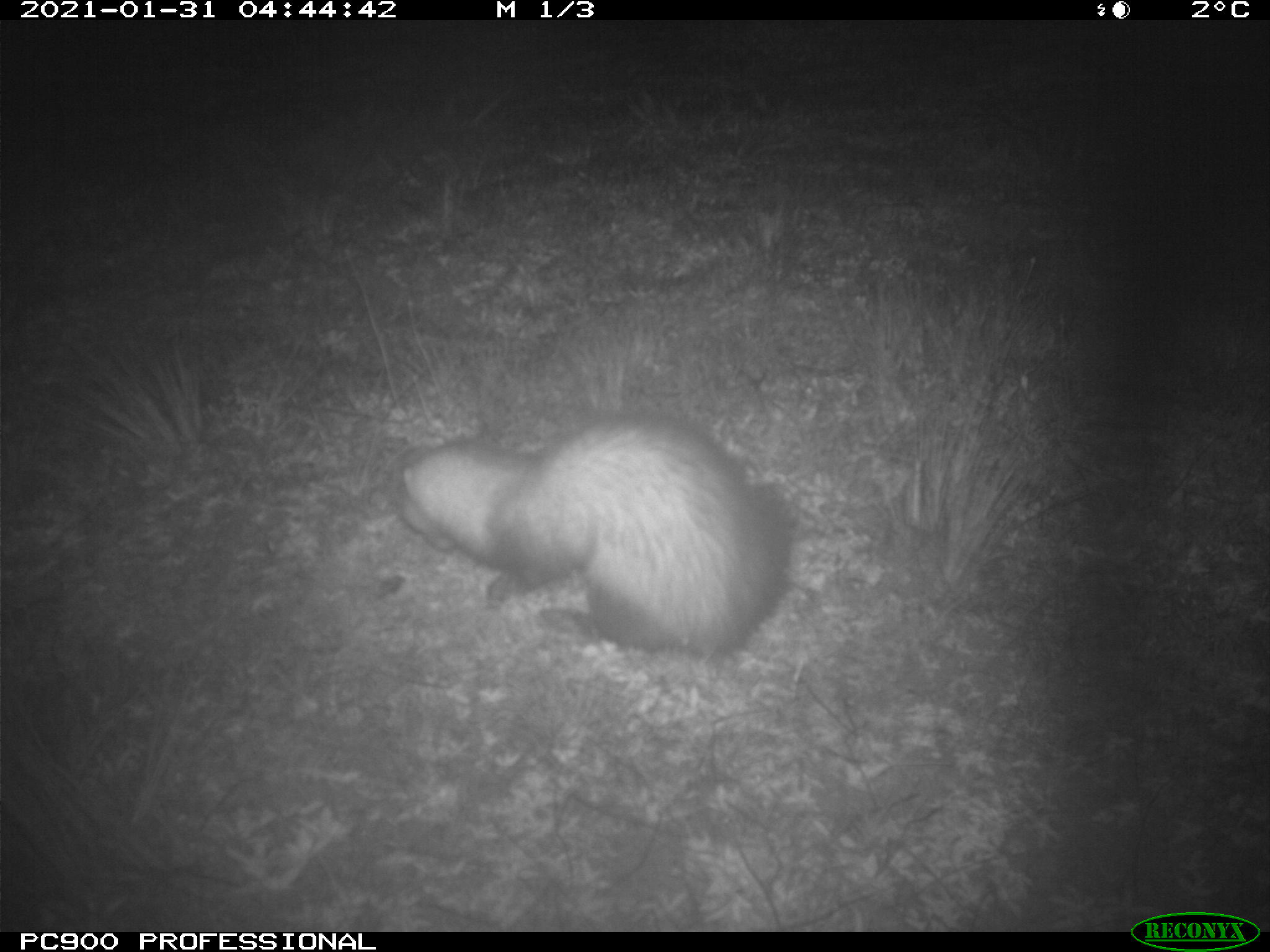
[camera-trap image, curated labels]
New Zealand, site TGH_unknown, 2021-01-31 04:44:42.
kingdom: Animalia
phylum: Chordata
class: Mammalia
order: Carnivora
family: Mustelidae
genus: Mustela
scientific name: Mustela furo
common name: ferret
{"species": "ferret (Mustela furo)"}